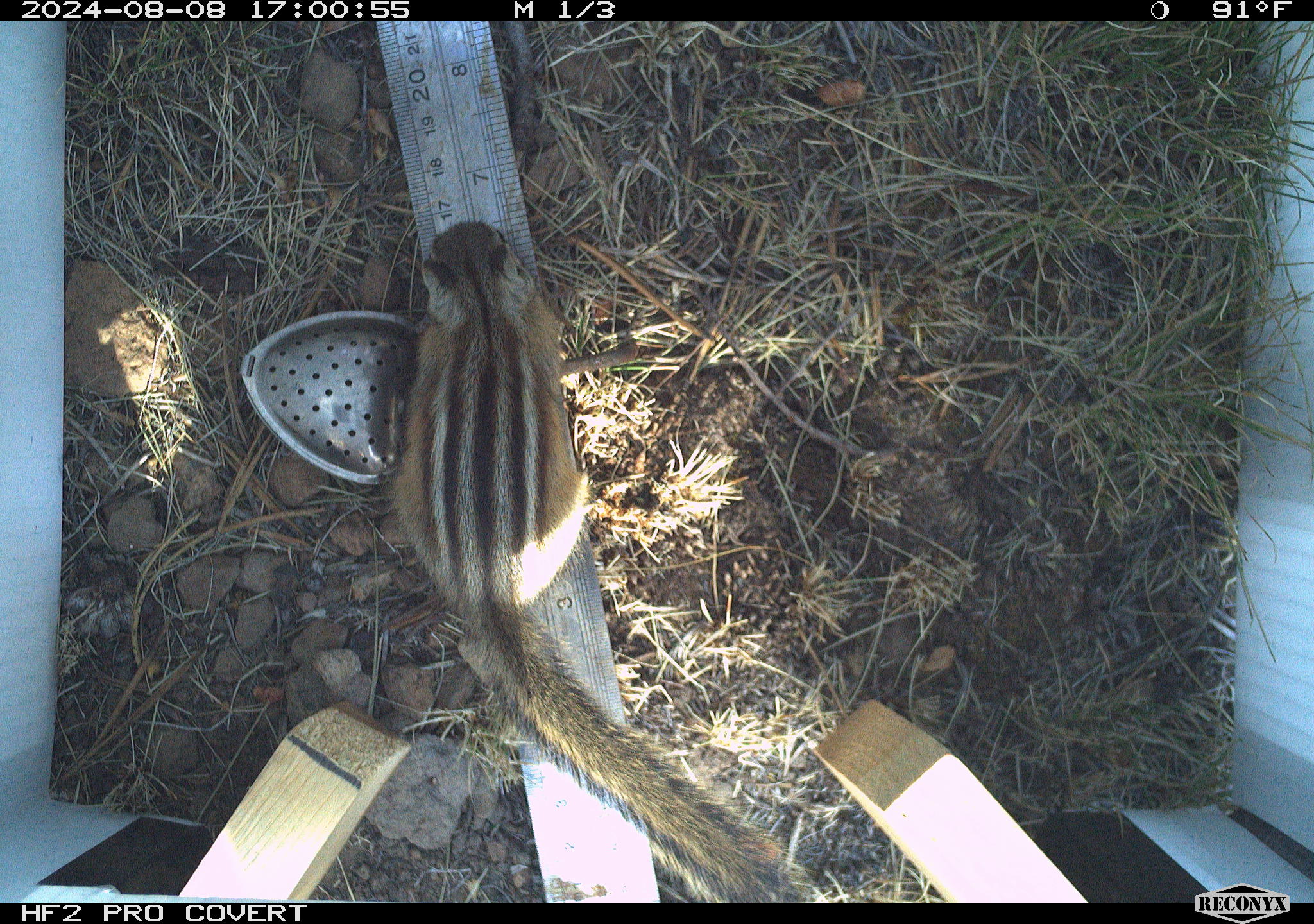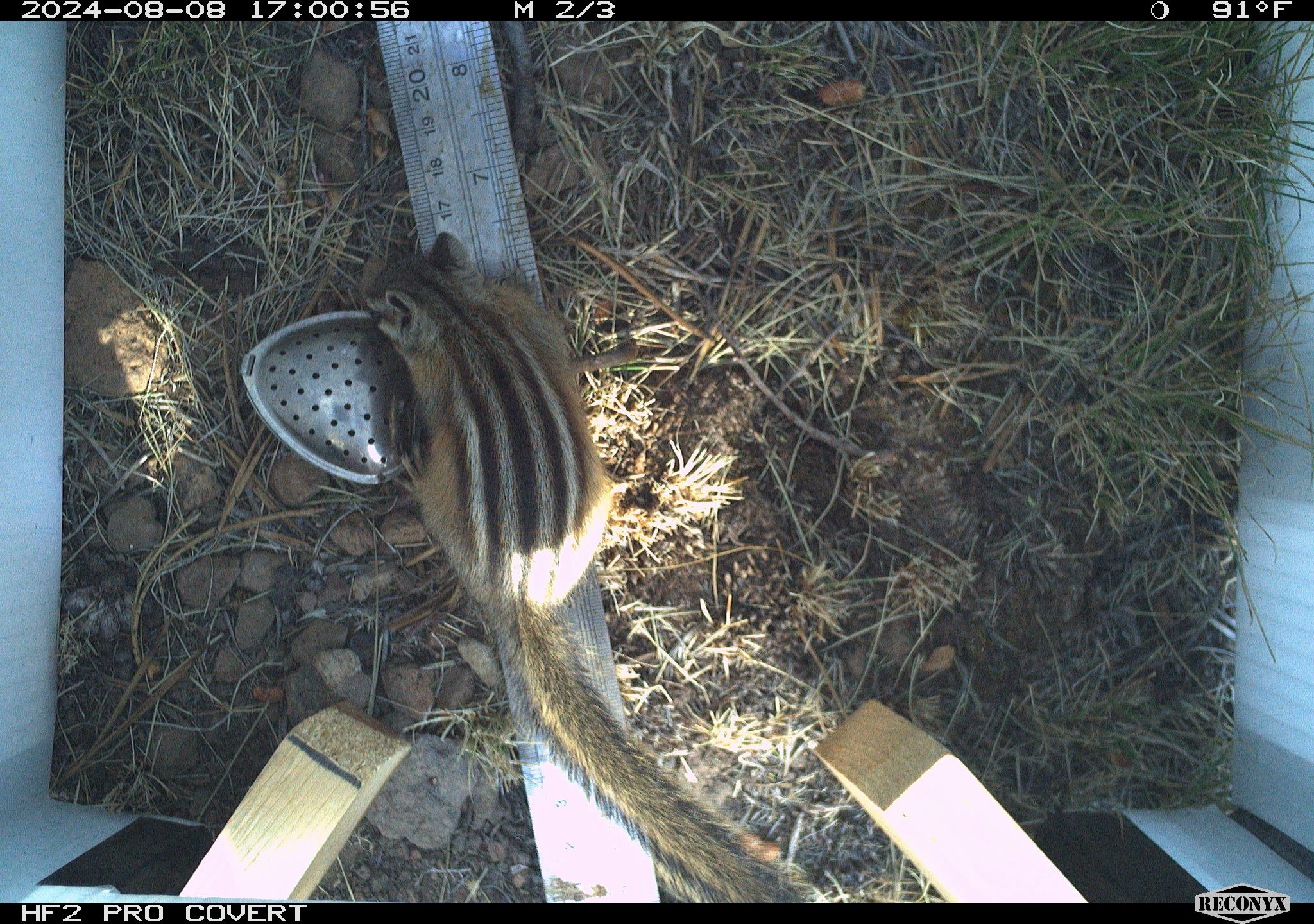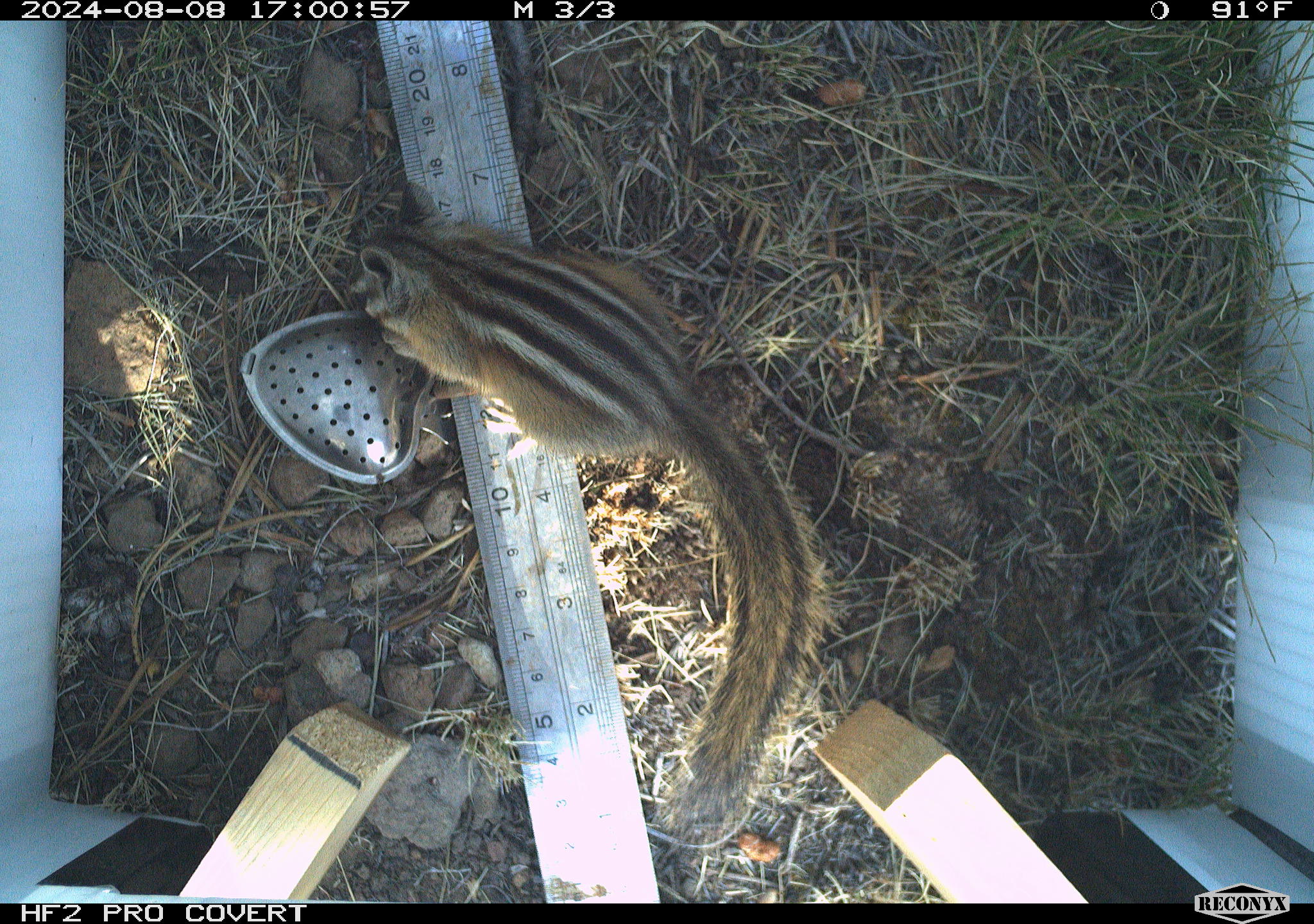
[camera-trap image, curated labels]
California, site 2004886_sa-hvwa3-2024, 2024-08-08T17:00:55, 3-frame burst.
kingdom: Animalia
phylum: Chordata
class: Mammalia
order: Rodentia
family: Sciuridae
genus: Neotamias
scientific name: Neotamias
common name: western chipmunks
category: neotamias species